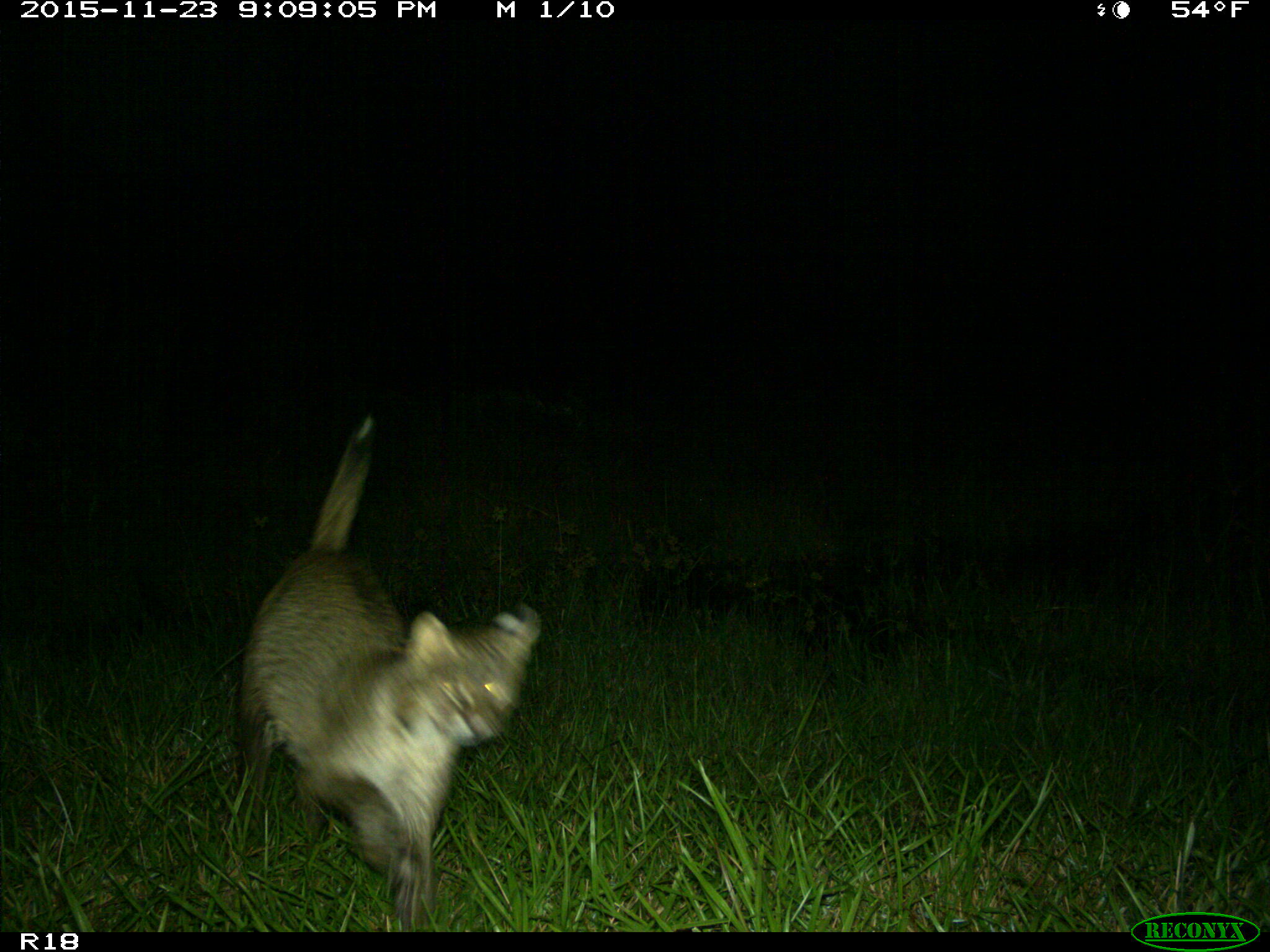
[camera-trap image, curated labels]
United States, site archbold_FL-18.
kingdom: Animalia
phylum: Chordata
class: Mammalia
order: Carnivora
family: Felidae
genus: Lynx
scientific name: Lynx rufus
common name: bobcat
Lynx rufus (bobcat).